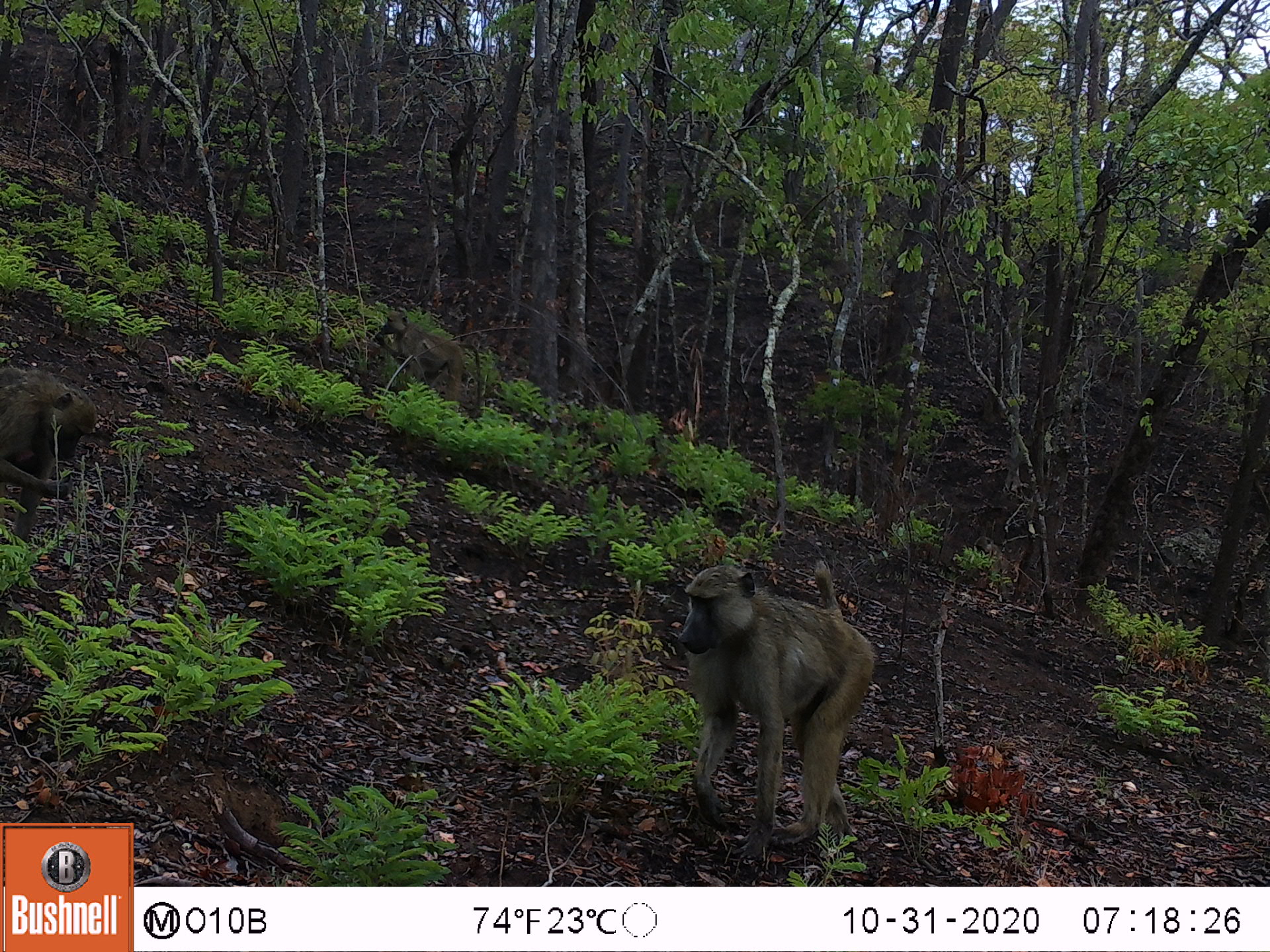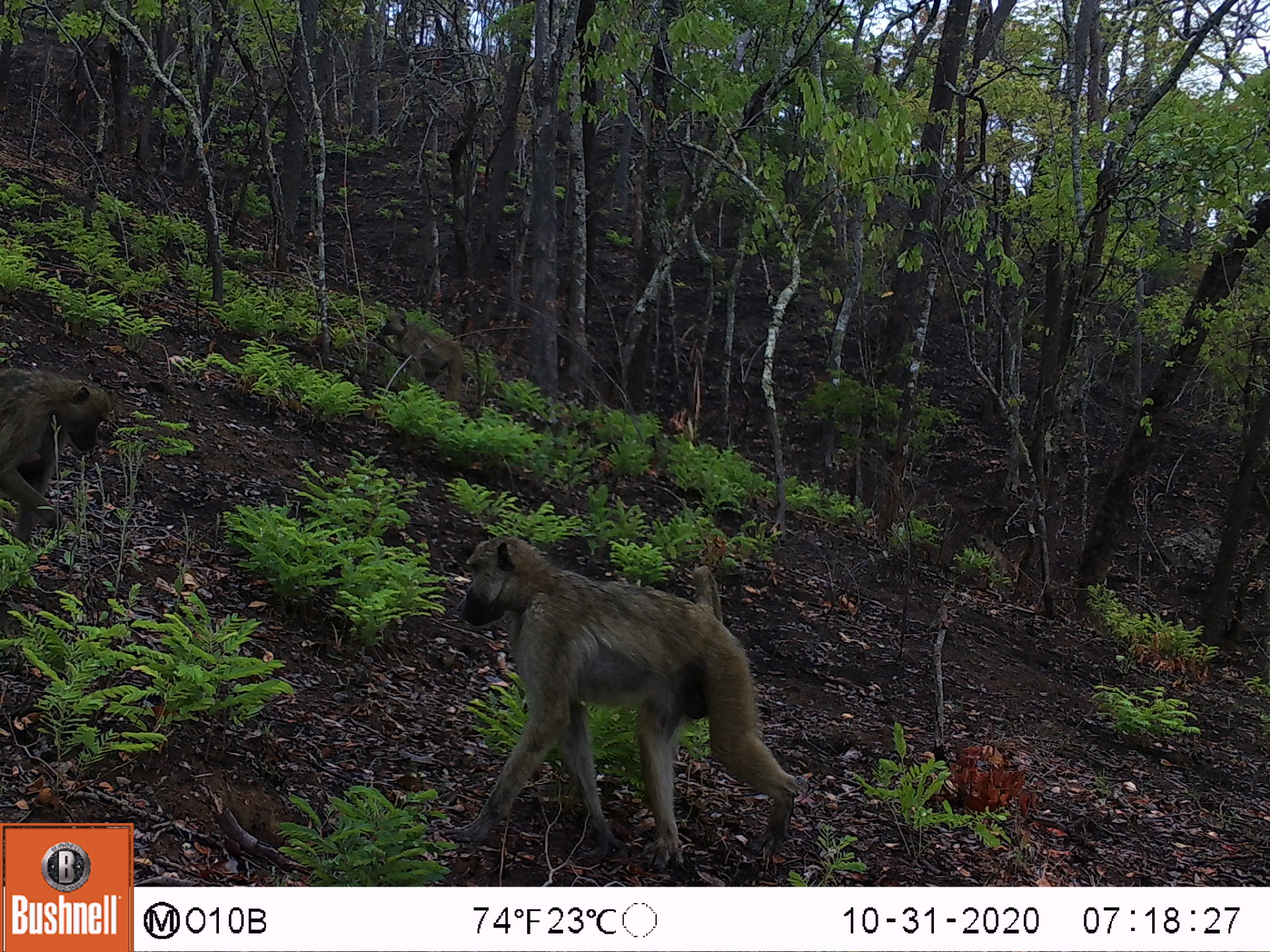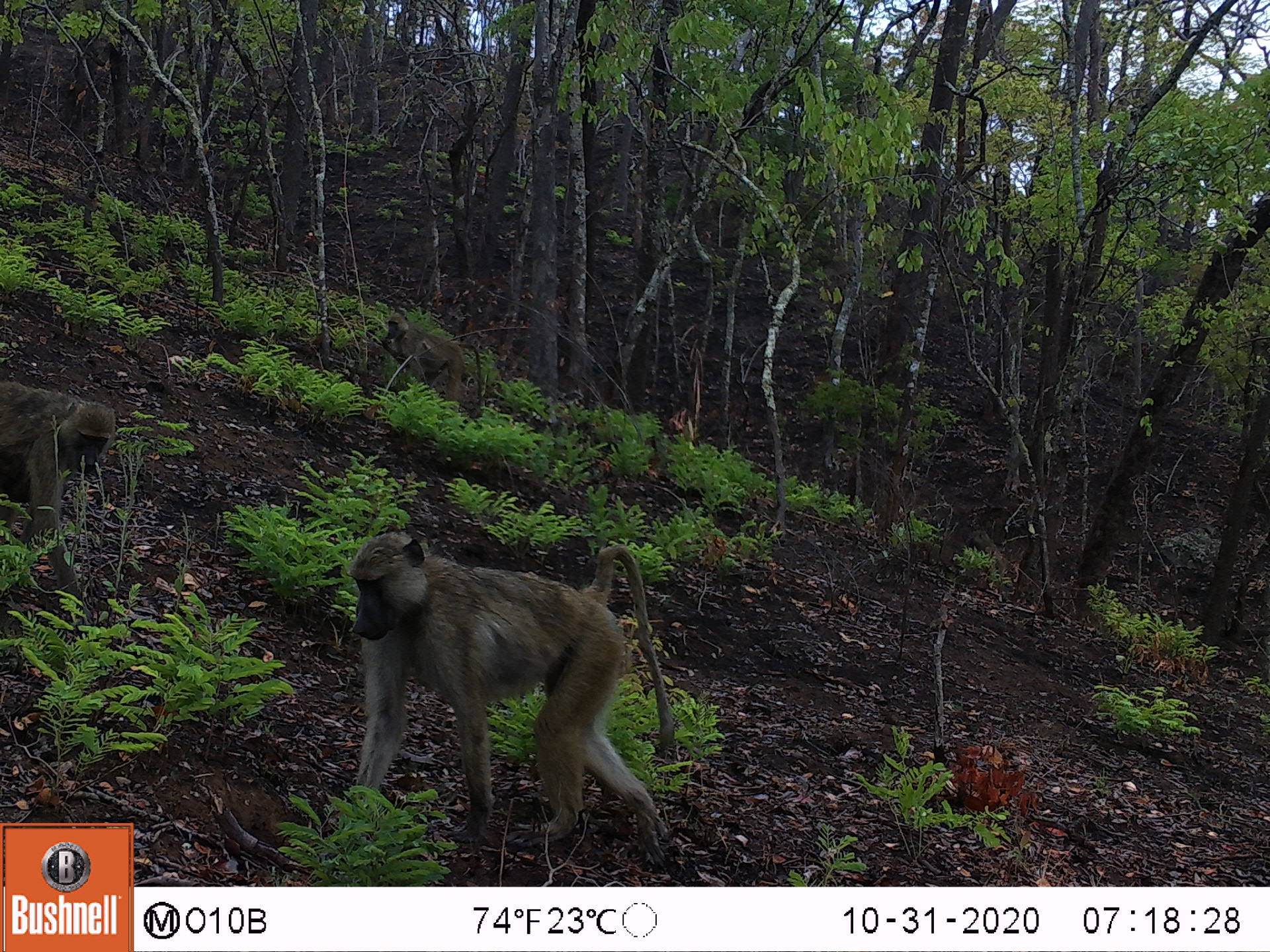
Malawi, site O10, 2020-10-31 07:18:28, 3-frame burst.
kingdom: Animalia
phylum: Chordata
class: Mammalia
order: Primates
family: Cercopithecidae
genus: Papio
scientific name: Papio cynocephalus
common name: yellow baboon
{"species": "yellow baboon (Papio cynocephalus)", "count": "3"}